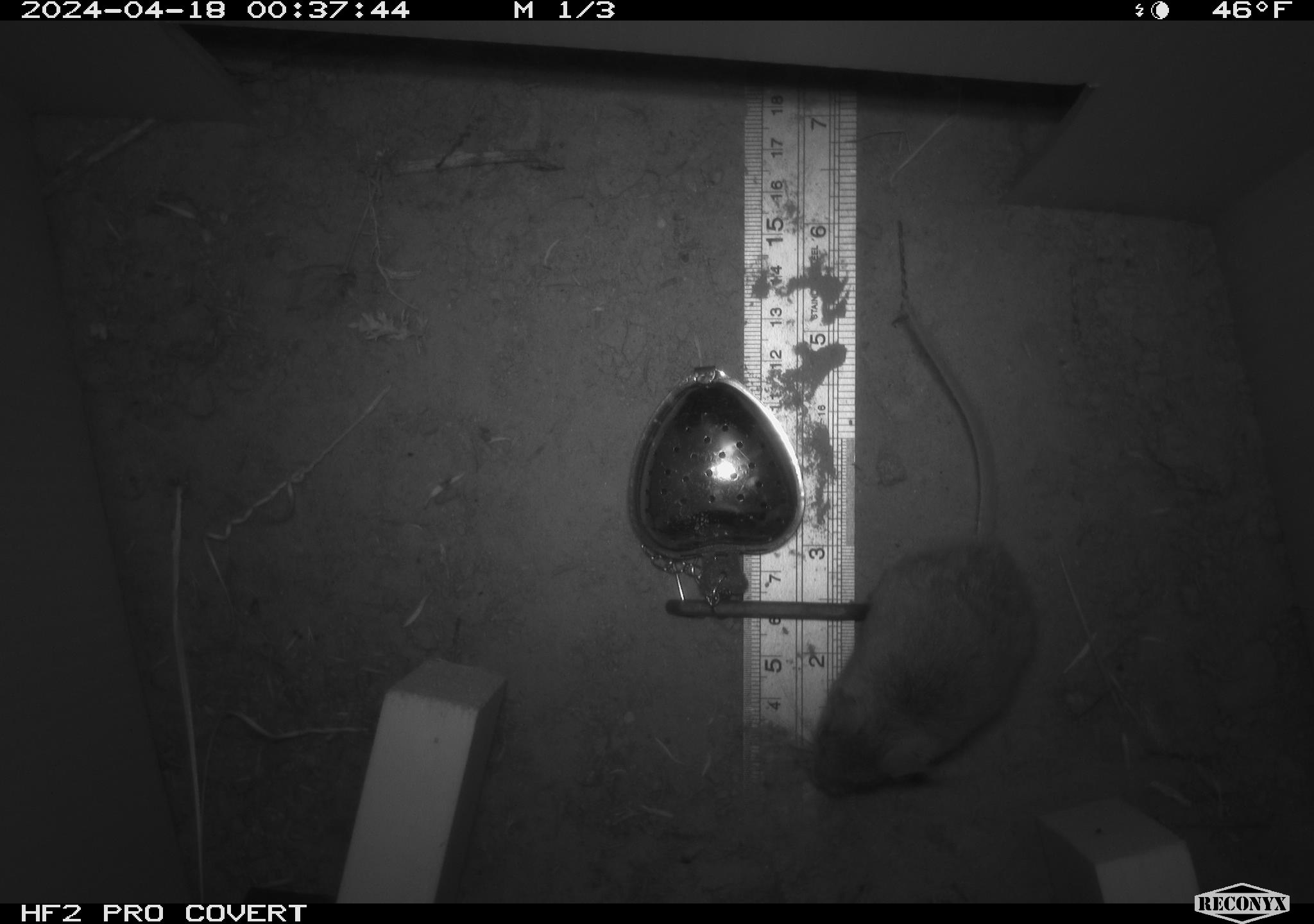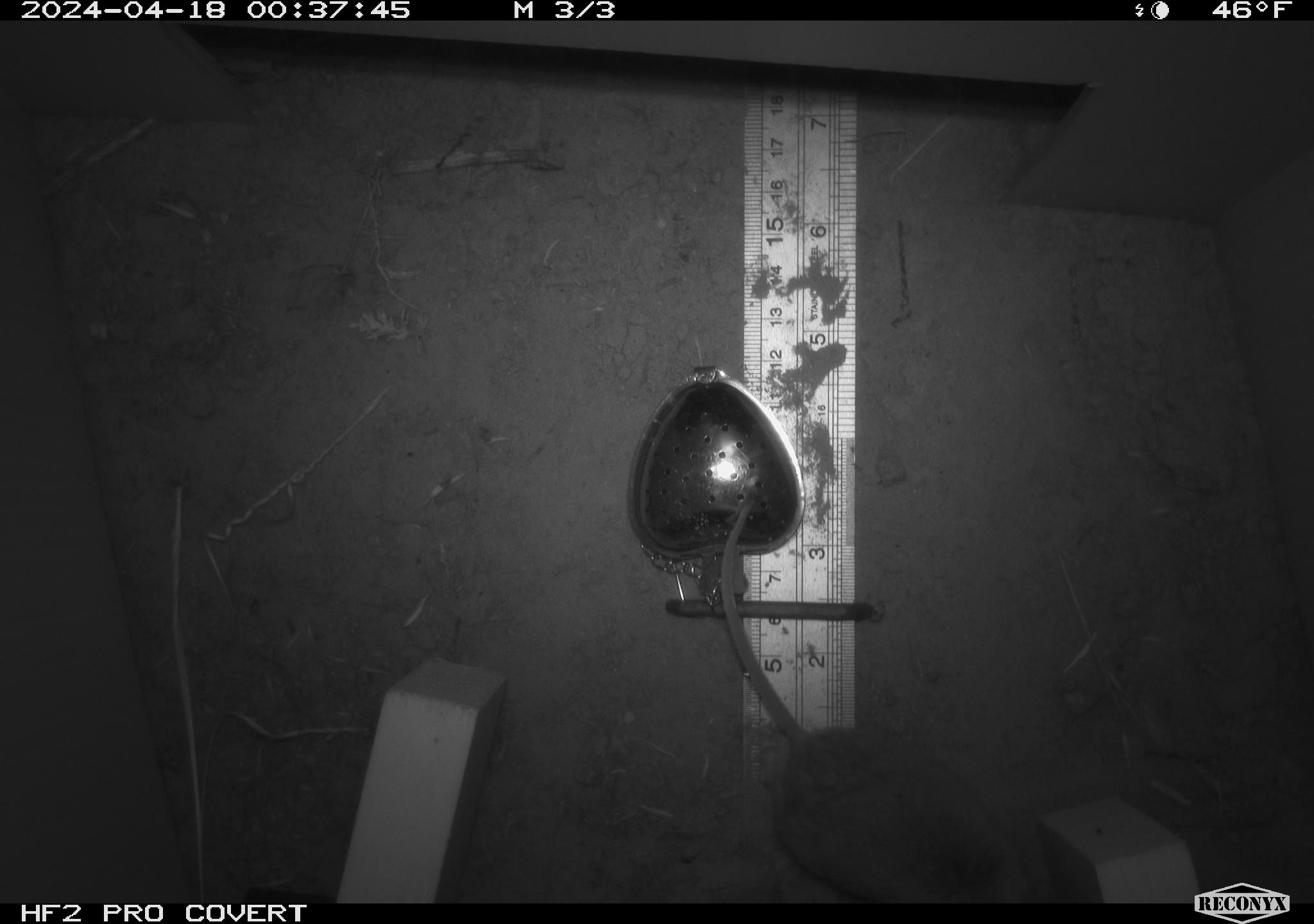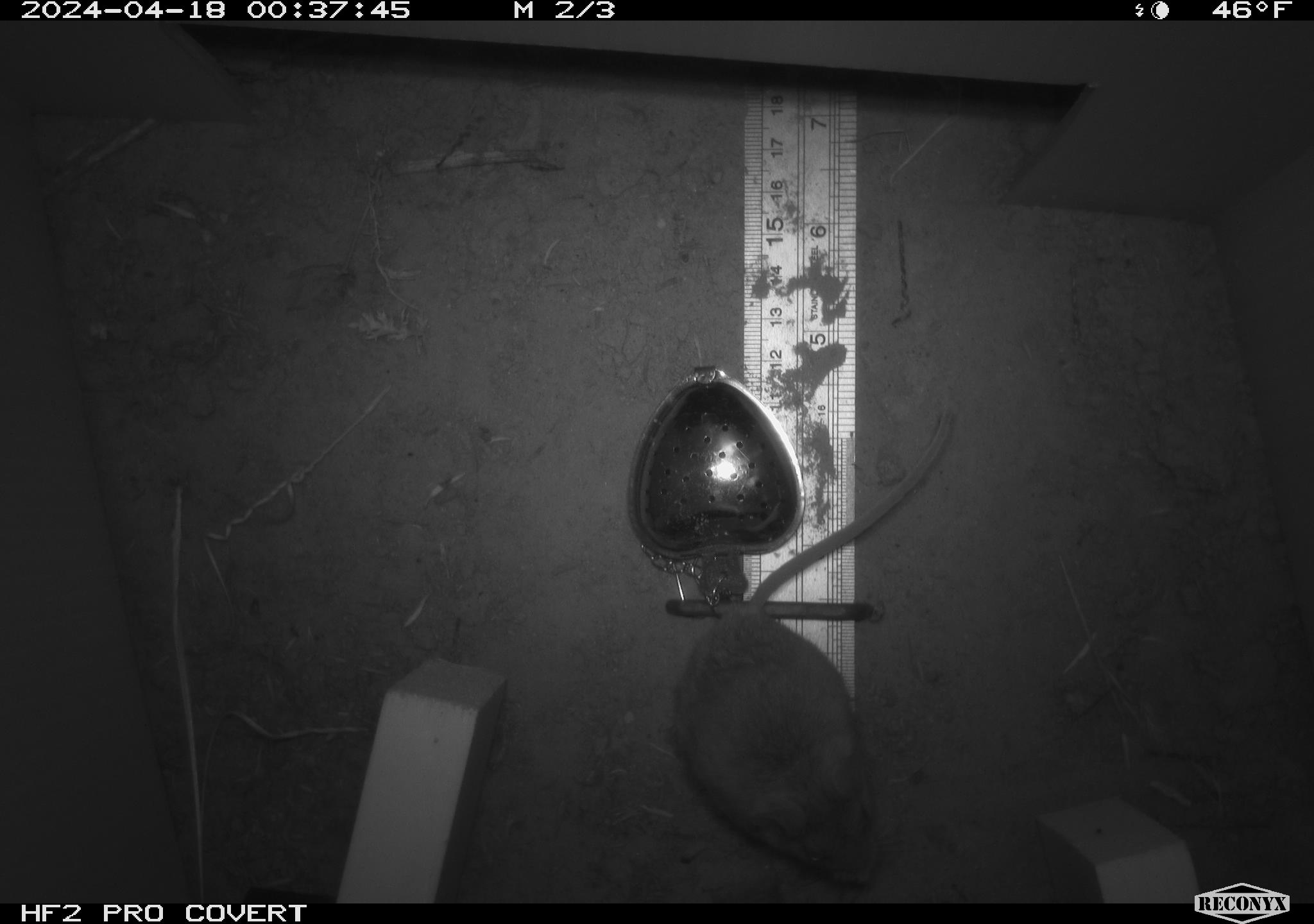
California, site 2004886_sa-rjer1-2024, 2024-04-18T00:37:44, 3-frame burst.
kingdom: Animalia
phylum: Chordata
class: Mammalia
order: Rodentia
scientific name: Rodentia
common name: mouse species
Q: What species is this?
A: Mouse species (Rodentia).